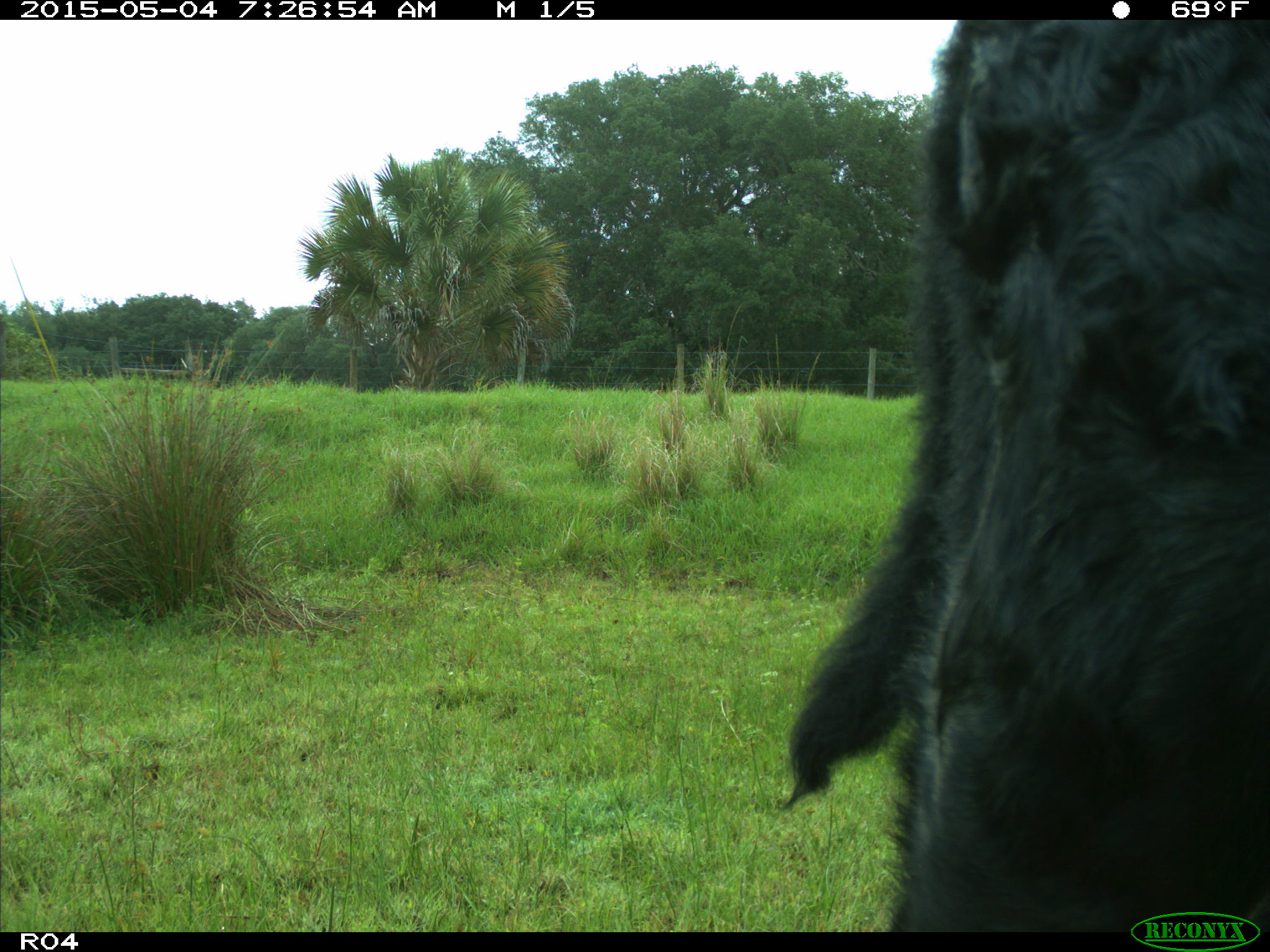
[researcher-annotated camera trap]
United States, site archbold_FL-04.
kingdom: Animalia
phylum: Chordata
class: Mammalia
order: Artiodactyla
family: Bovidae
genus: Bos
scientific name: Bos taurus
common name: domestic cow